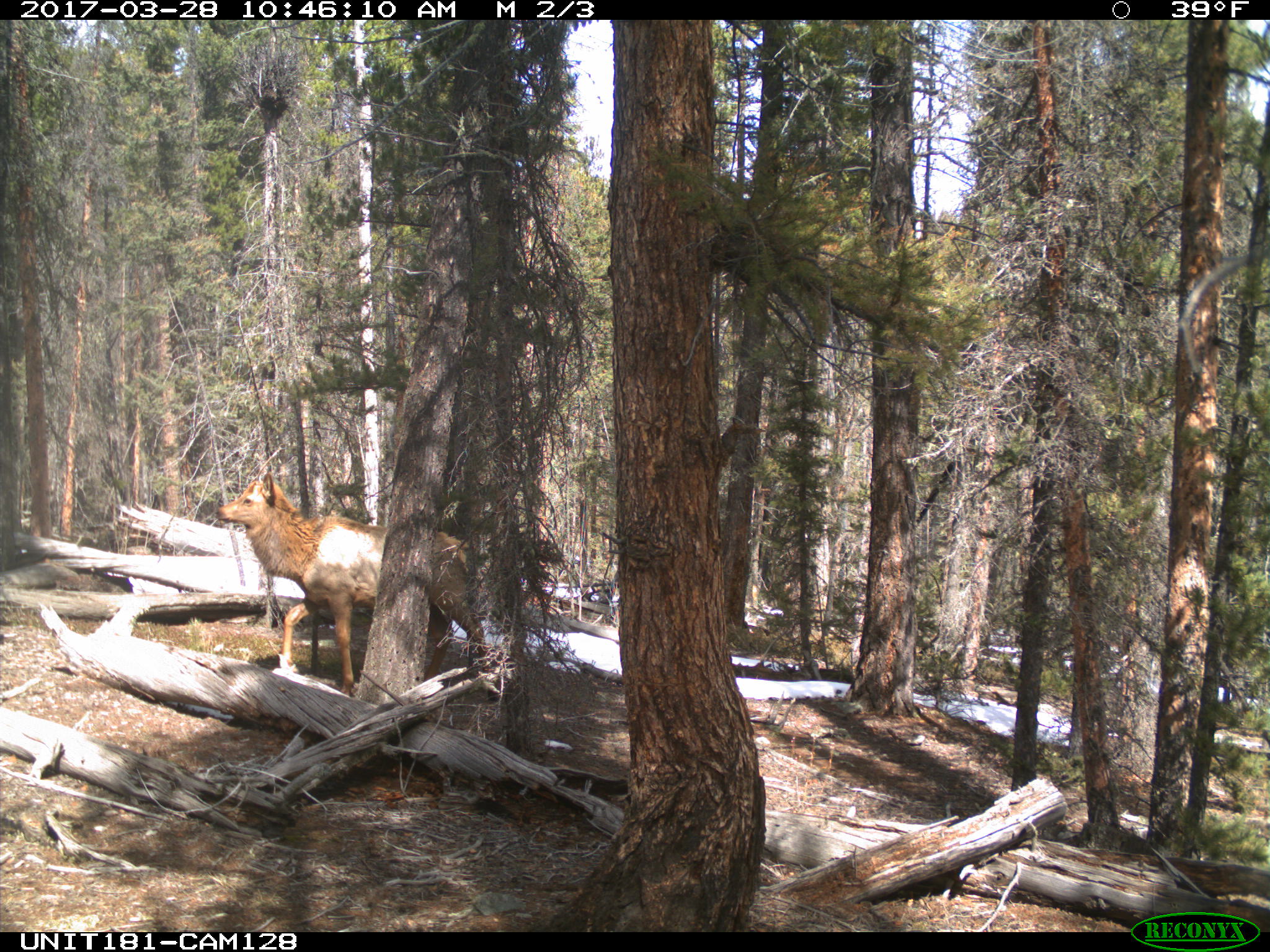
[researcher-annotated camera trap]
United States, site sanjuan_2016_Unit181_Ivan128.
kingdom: Animalia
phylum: Chordata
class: Mammalia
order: Artiodactyla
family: Cervidae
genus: Cervus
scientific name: Cervus elaphus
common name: red deer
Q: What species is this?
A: Cervus elaphus (red deer).